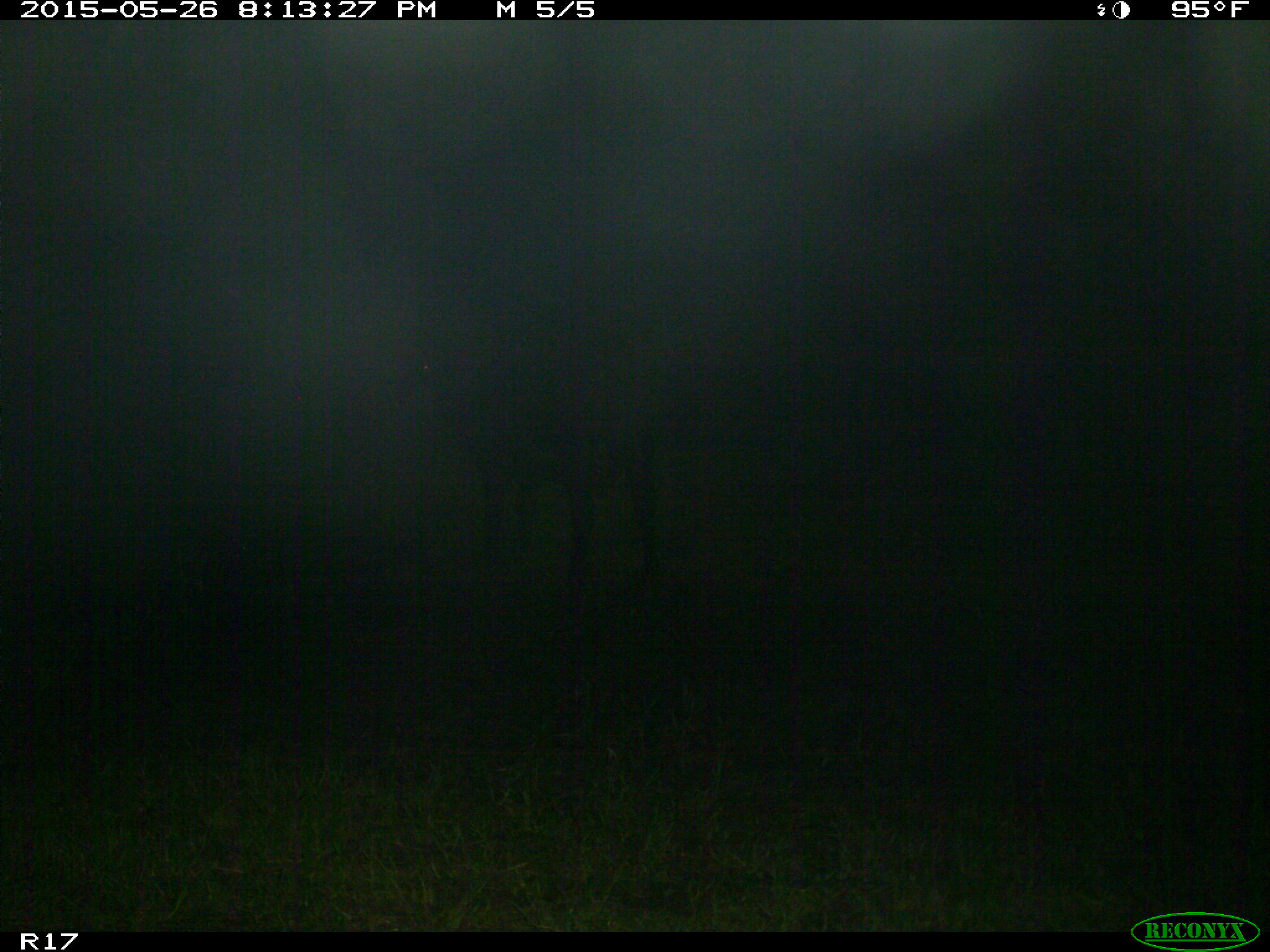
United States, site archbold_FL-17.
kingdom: Animalia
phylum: Chordata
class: Mammalia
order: Artiodactyla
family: Bovidae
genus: Bos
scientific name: Bos taurus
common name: domestic cow